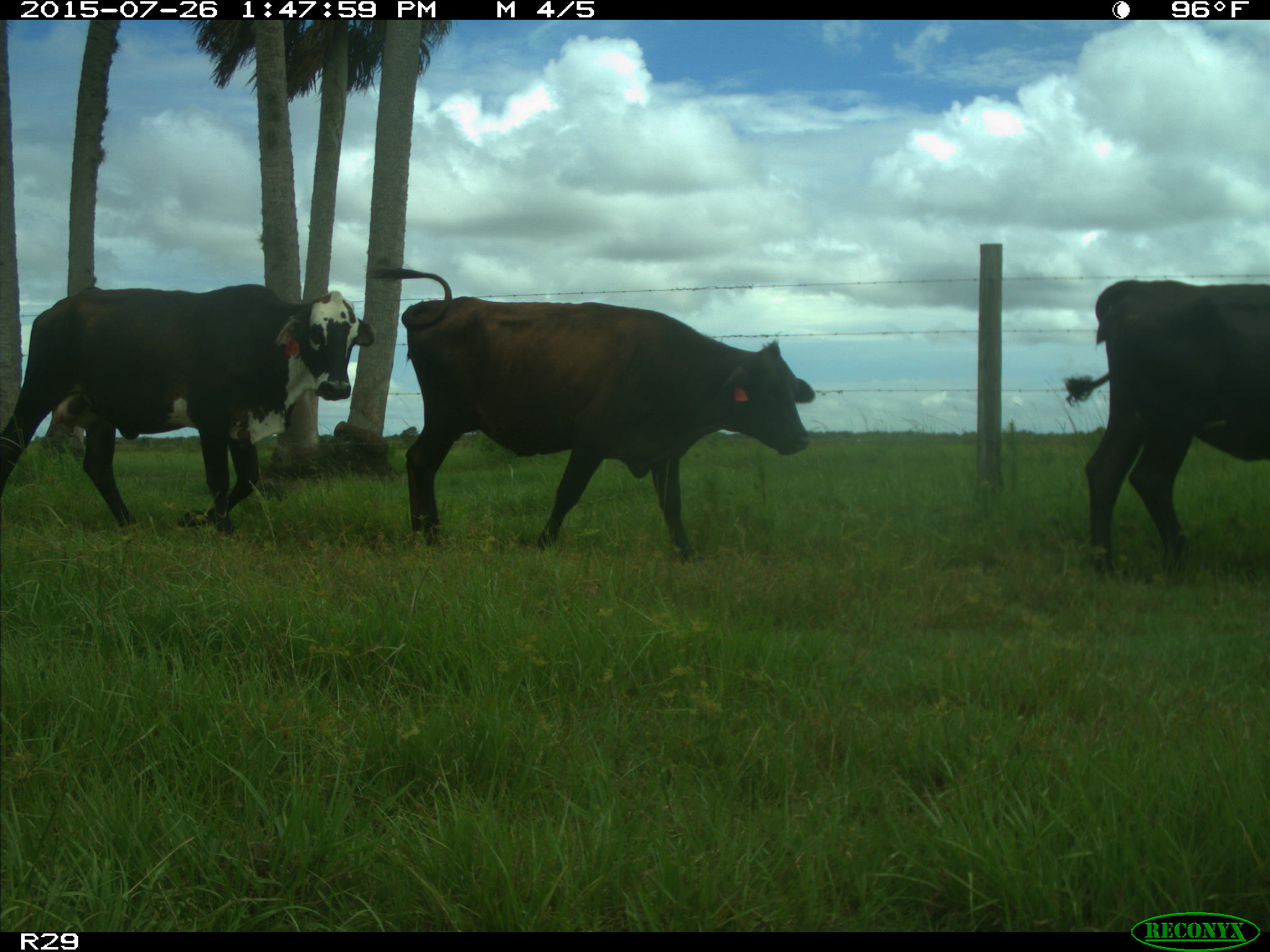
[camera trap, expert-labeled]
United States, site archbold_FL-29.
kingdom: Animalia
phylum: Chordata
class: Mammalia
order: Artiodactyla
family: Bovidae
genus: Bos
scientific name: Bos taurus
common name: domestic cow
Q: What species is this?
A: Bos taurus (domestic cow).